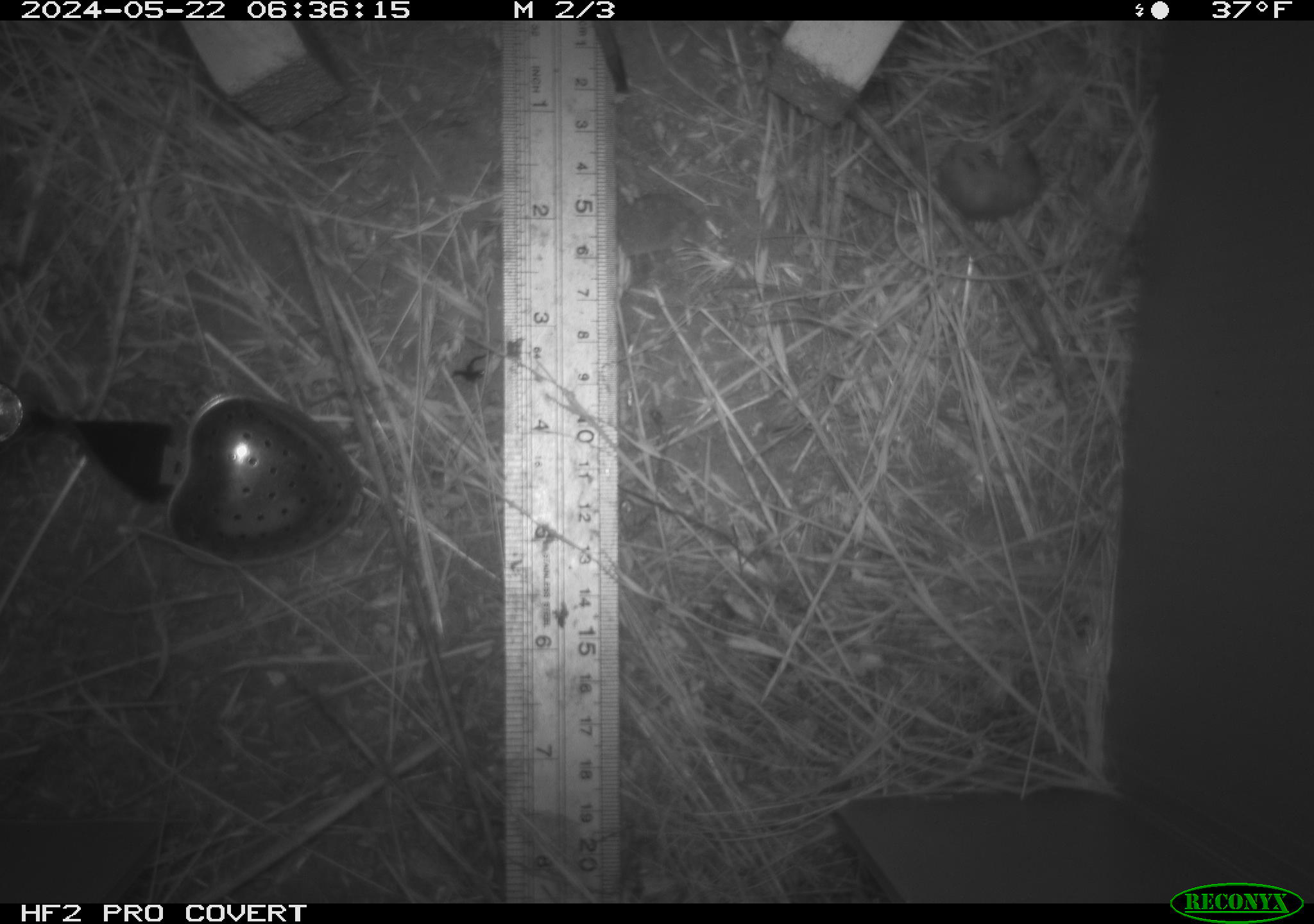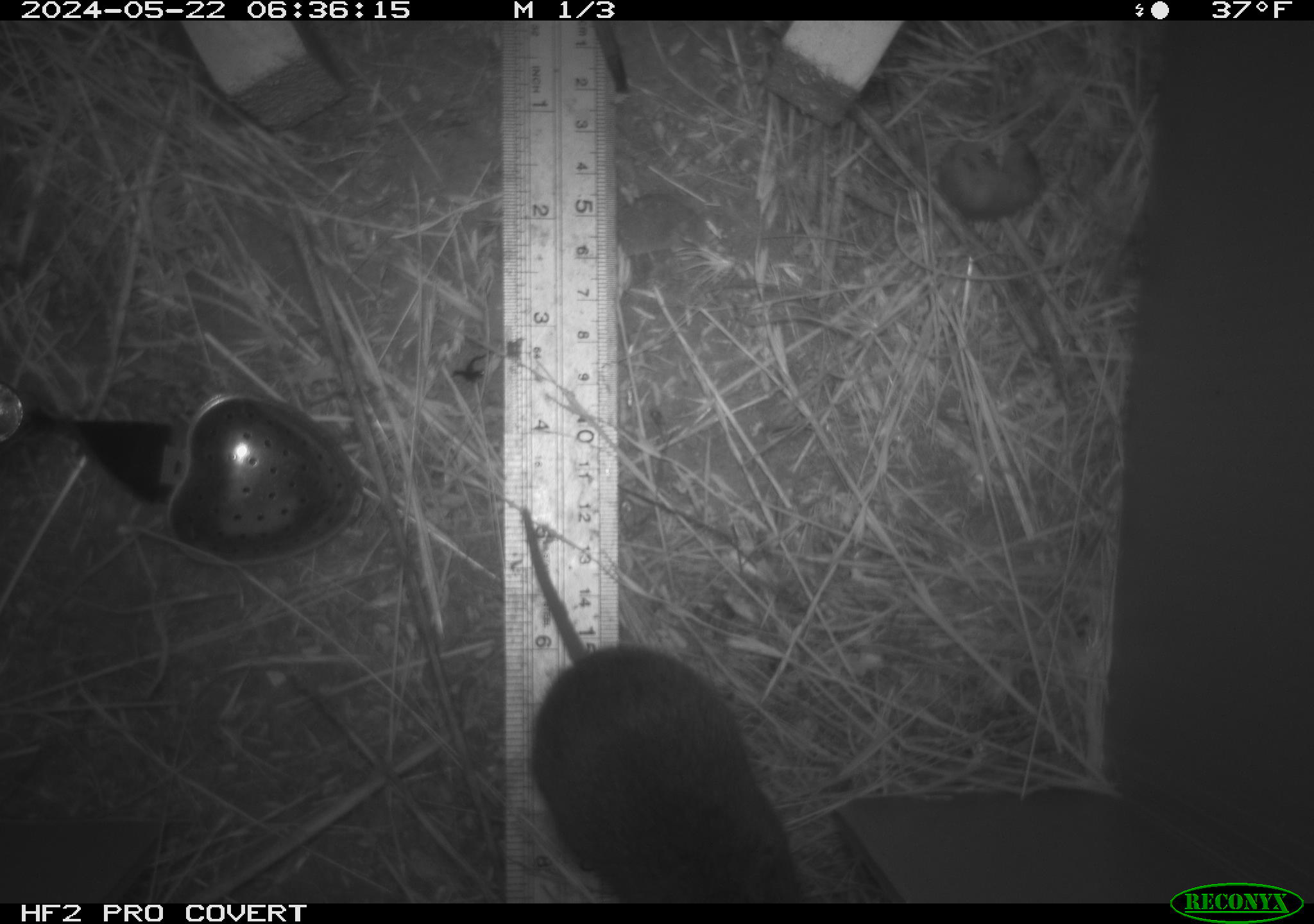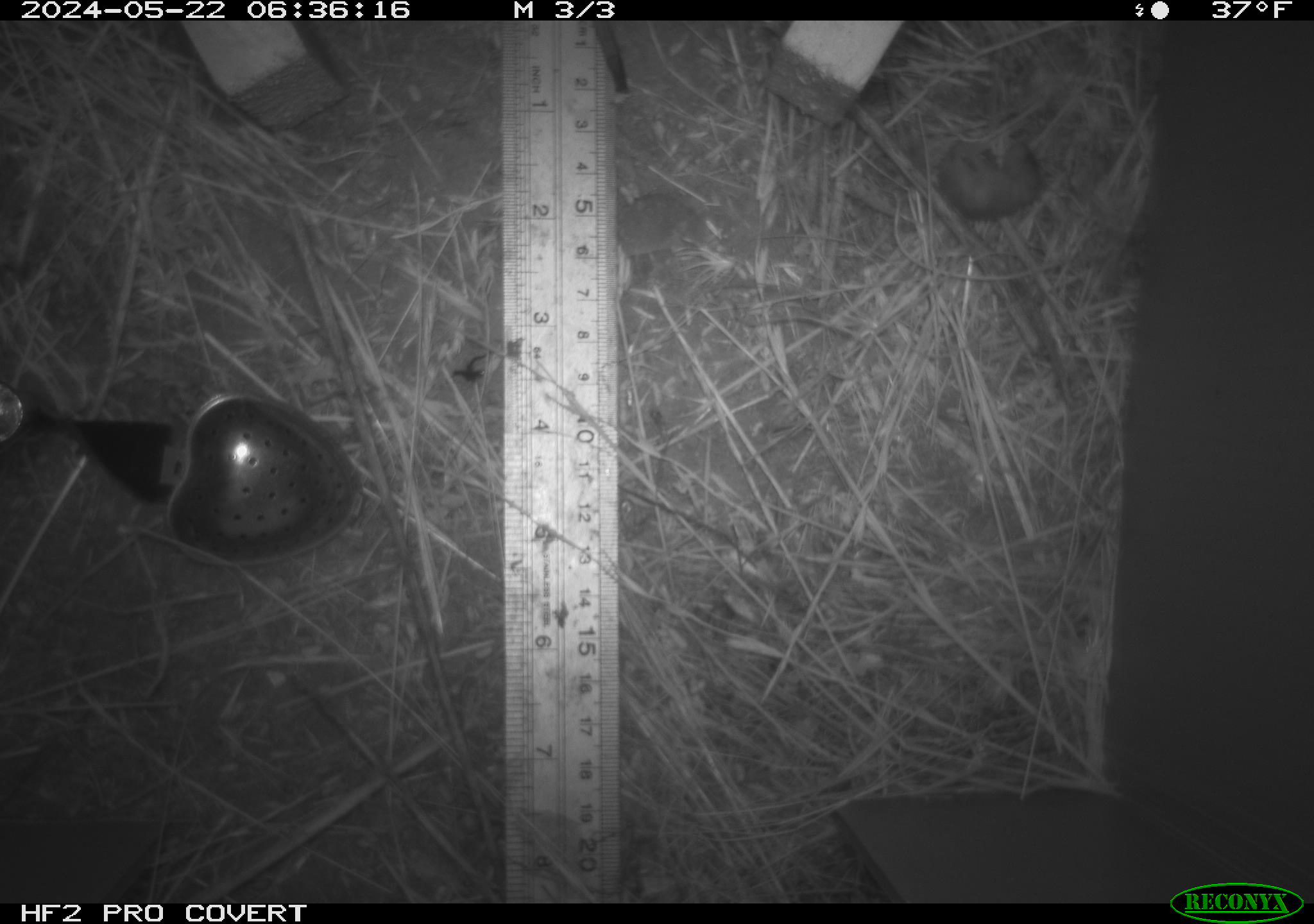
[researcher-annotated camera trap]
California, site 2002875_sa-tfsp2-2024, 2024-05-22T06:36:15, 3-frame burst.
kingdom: Animalia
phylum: Chordata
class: Mammalia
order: Rodentia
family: Cricetidae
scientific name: Arvicolinae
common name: voles, lemmings, and muskrats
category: arvicolinae subfamily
Arvicolinae subfamily (voles, lemmings, and muskrats) (Arvicolinae).